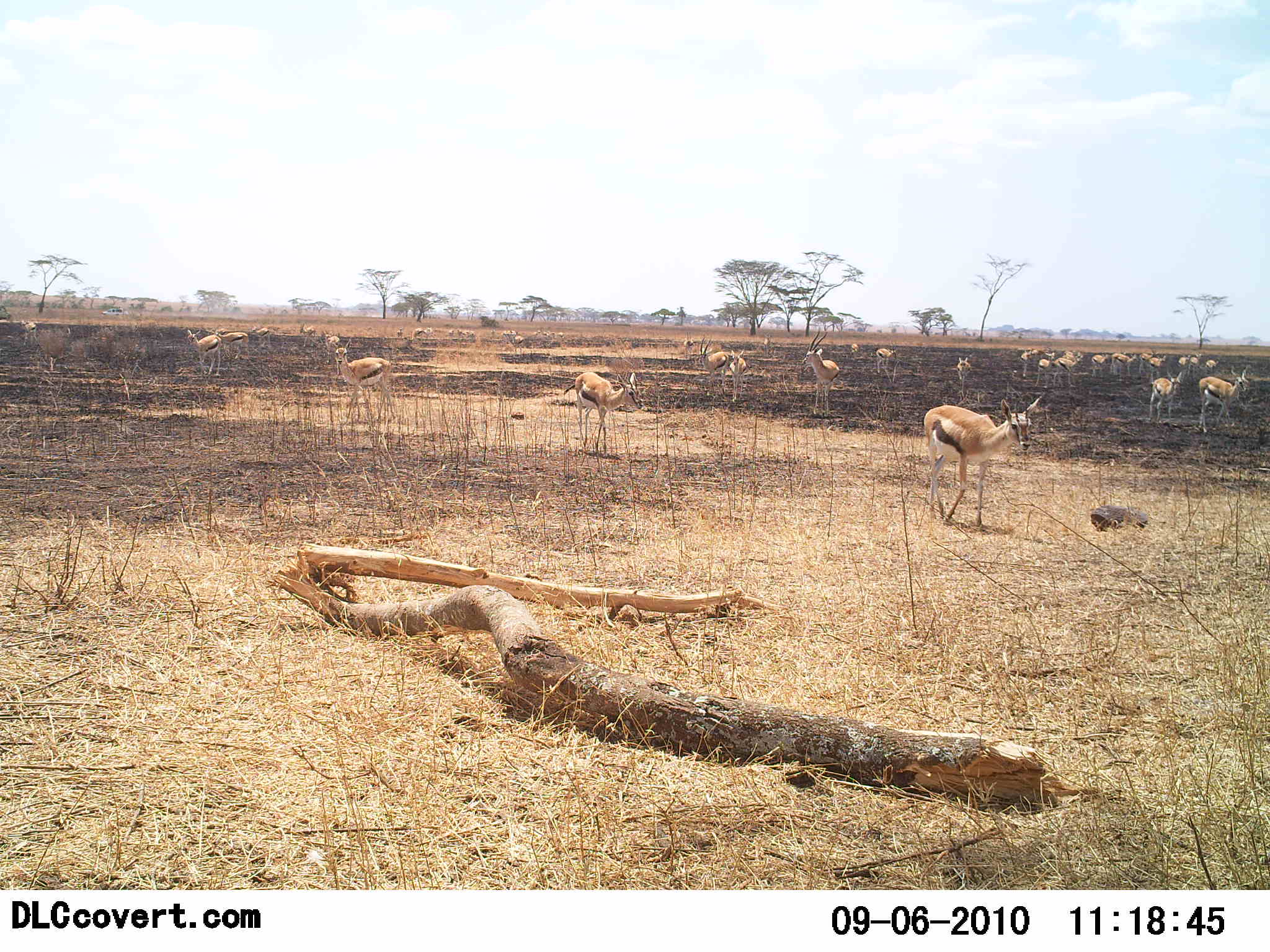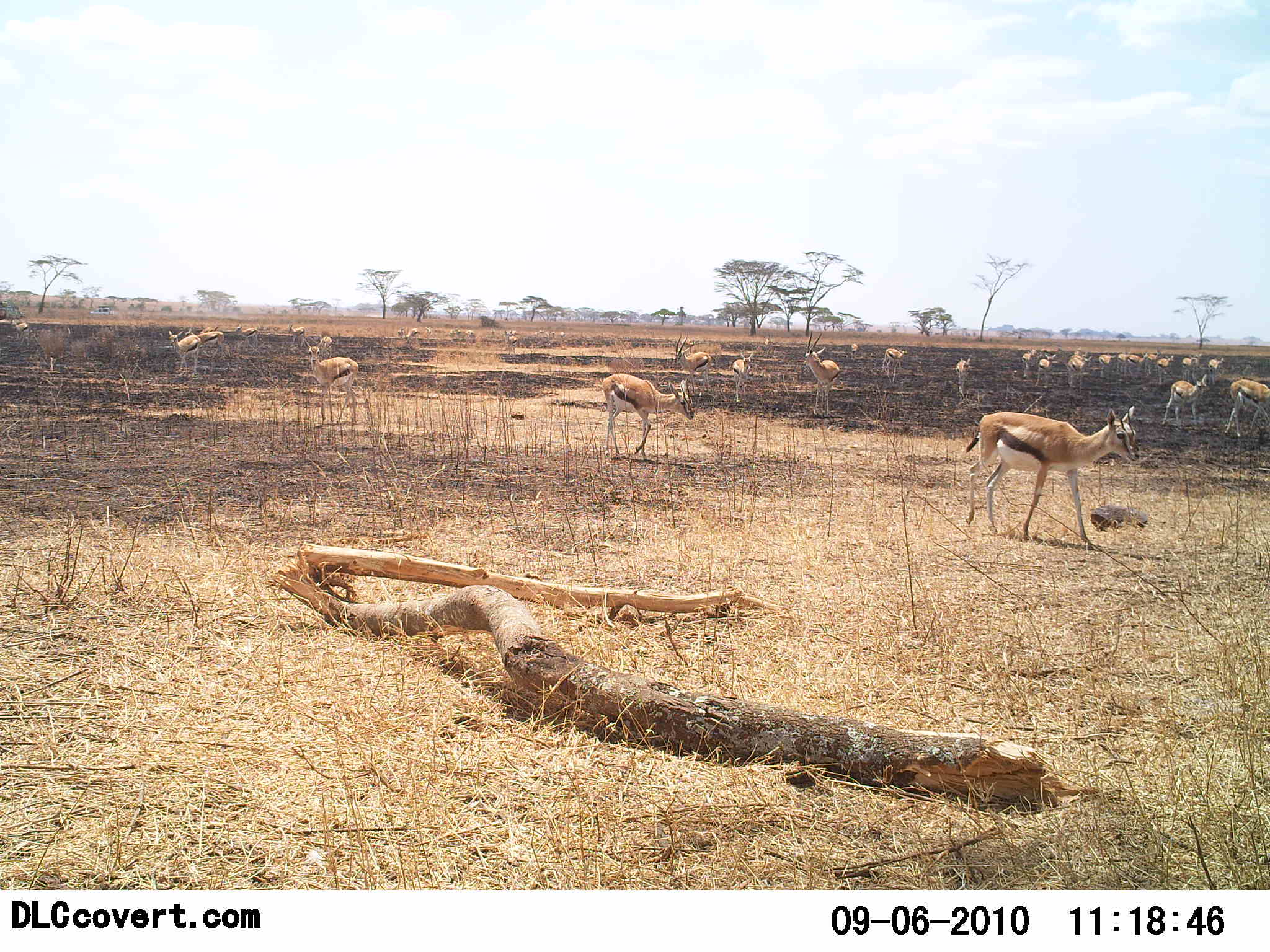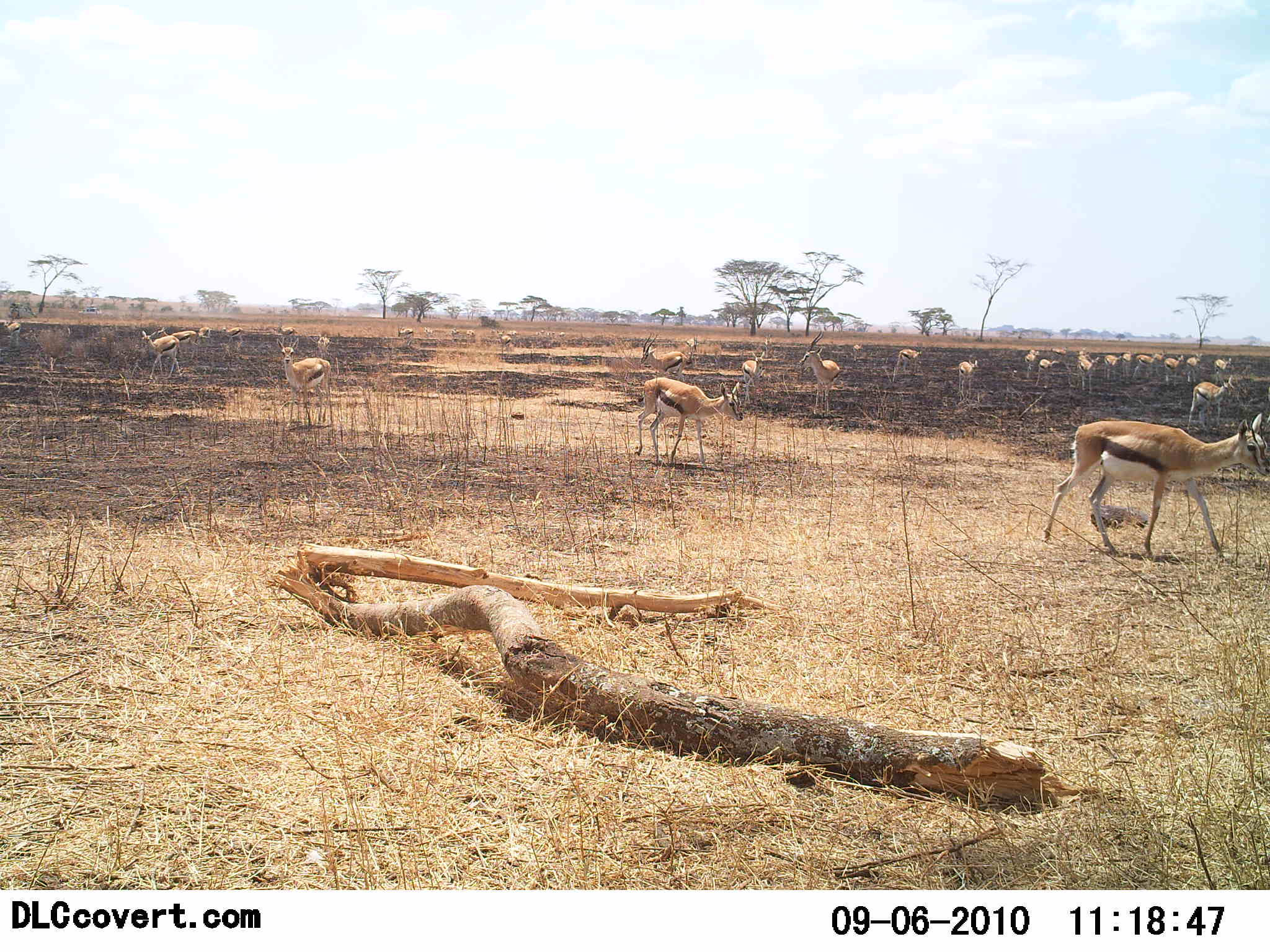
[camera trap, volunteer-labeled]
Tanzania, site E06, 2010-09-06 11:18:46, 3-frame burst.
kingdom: Animalia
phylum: Chordata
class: Mammalia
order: Artiodactyla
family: Bovidae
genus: Eudorcas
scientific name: Eudorcas thomsonii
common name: thomson's gazelle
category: gazellethomsons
Gazellethomsons (thomson's gazelle) (Eudorcas thomsonii), count 11-50. Behavior (volunteer vote fractions): standing 24%, resting 0%, moving 100%, interacting 6%. Young present (vote fraction): 0%. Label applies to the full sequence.